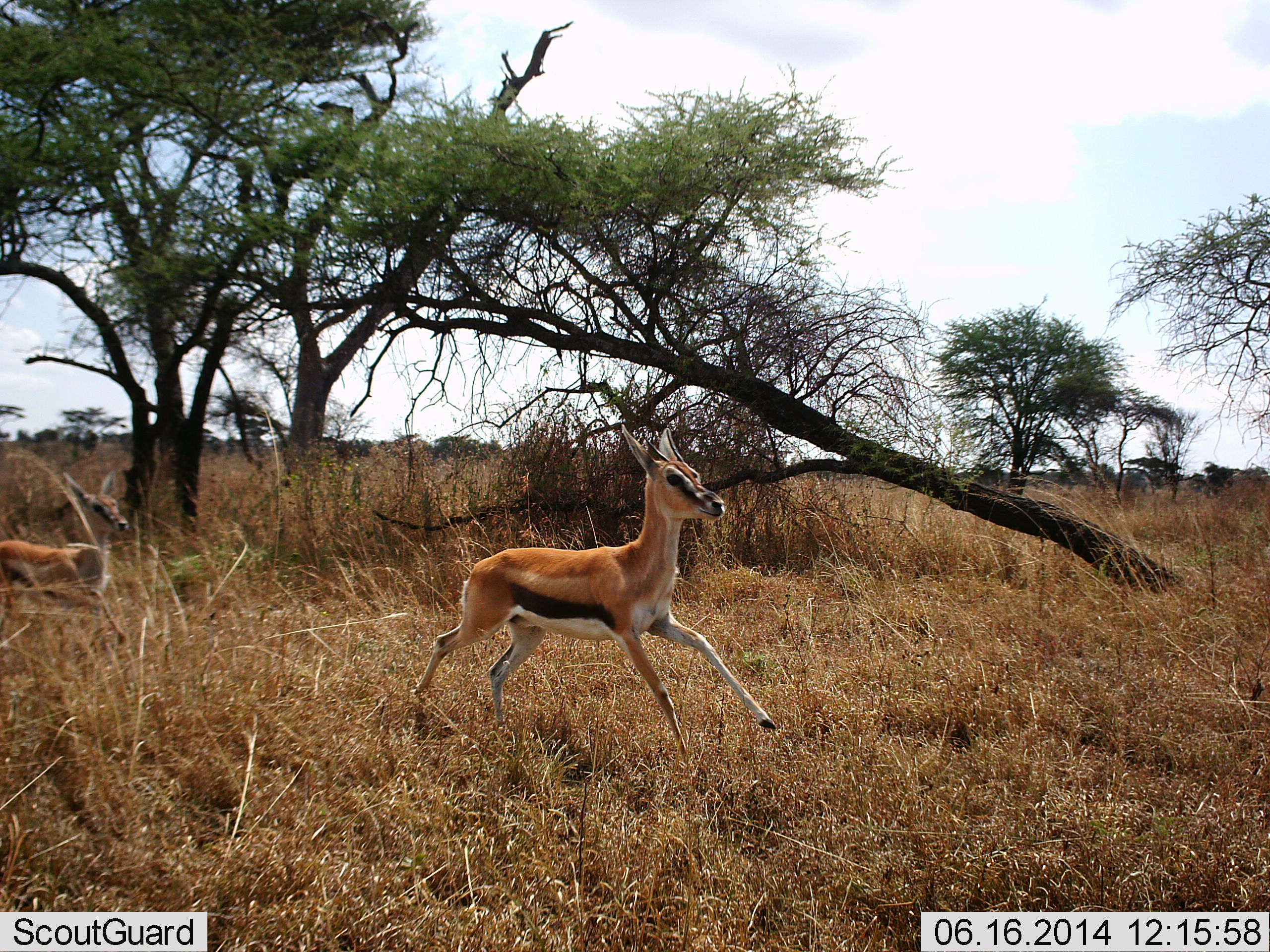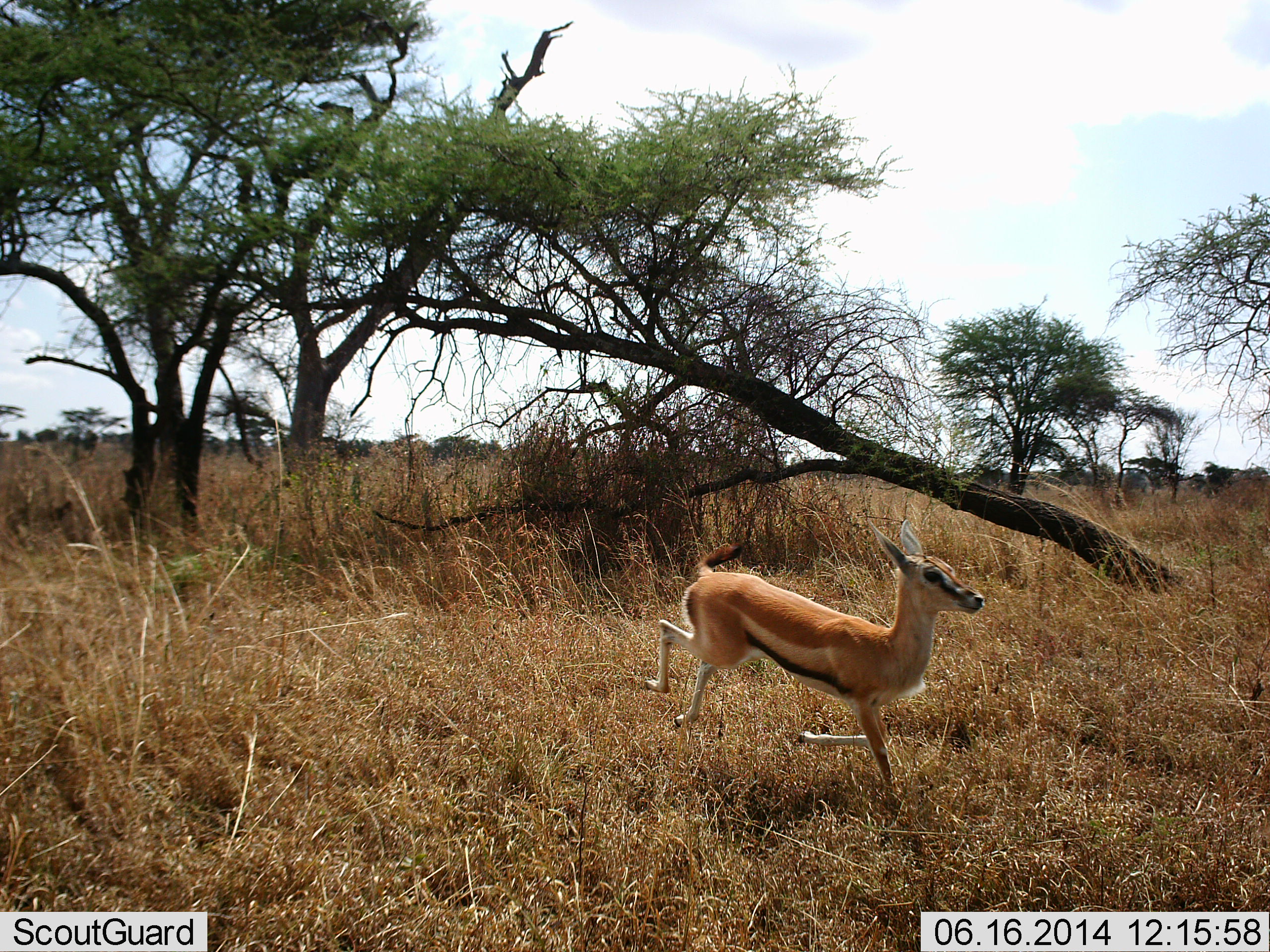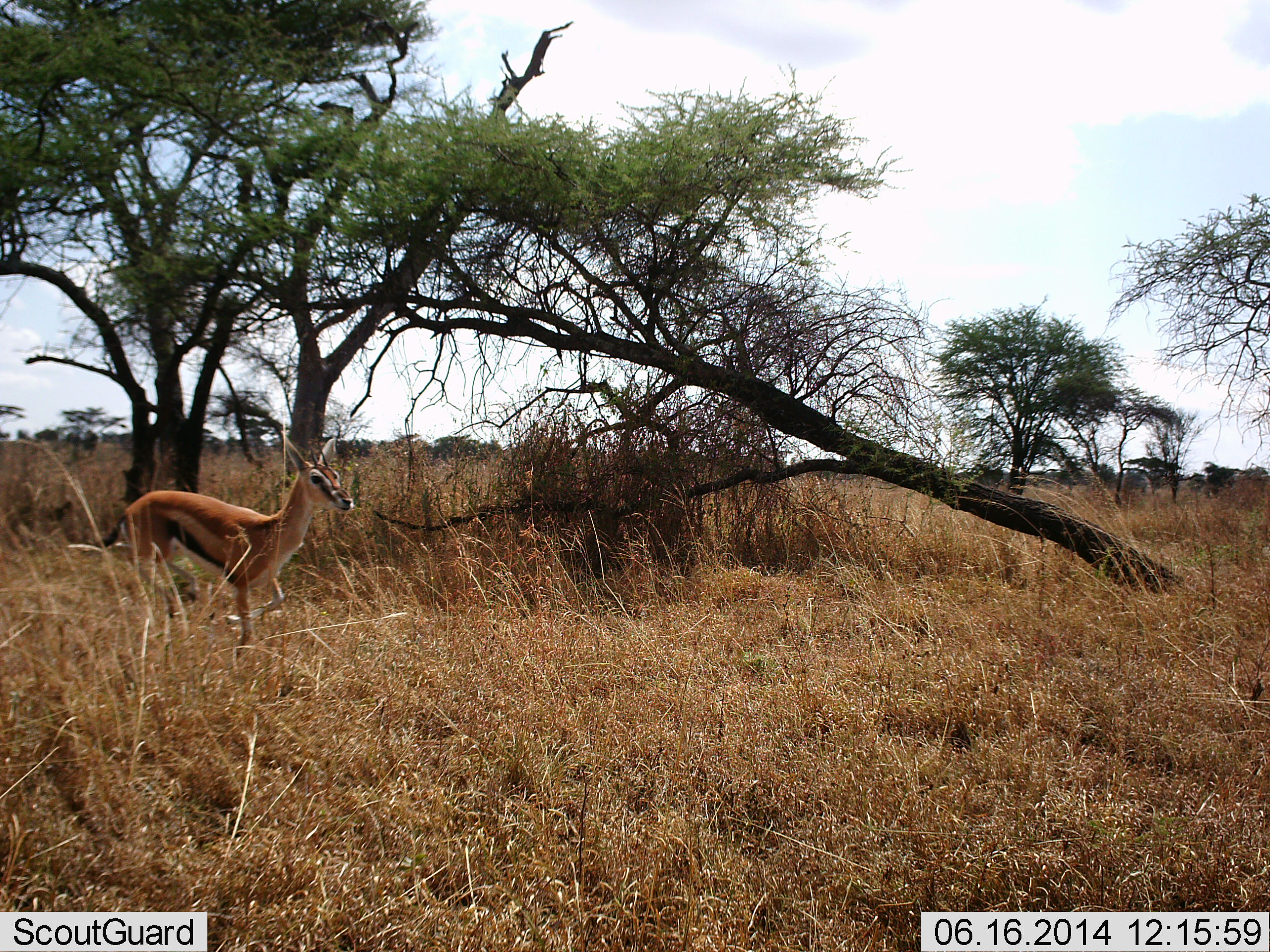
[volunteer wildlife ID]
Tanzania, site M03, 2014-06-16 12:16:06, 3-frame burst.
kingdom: Animalia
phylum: Chordata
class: Mammalia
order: Artiodactyla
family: Bovidae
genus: Eudorcas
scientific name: Eudorcas thomsonii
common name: thomson's gazelle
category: gazellethomsons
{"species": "gazellethomsons (thomson's gazelle) (Eudorcas thomsonii)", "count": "2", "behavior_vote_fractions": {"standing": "0%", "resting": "0%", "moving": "100%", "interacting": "0%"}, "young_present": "30%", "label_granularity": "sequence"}